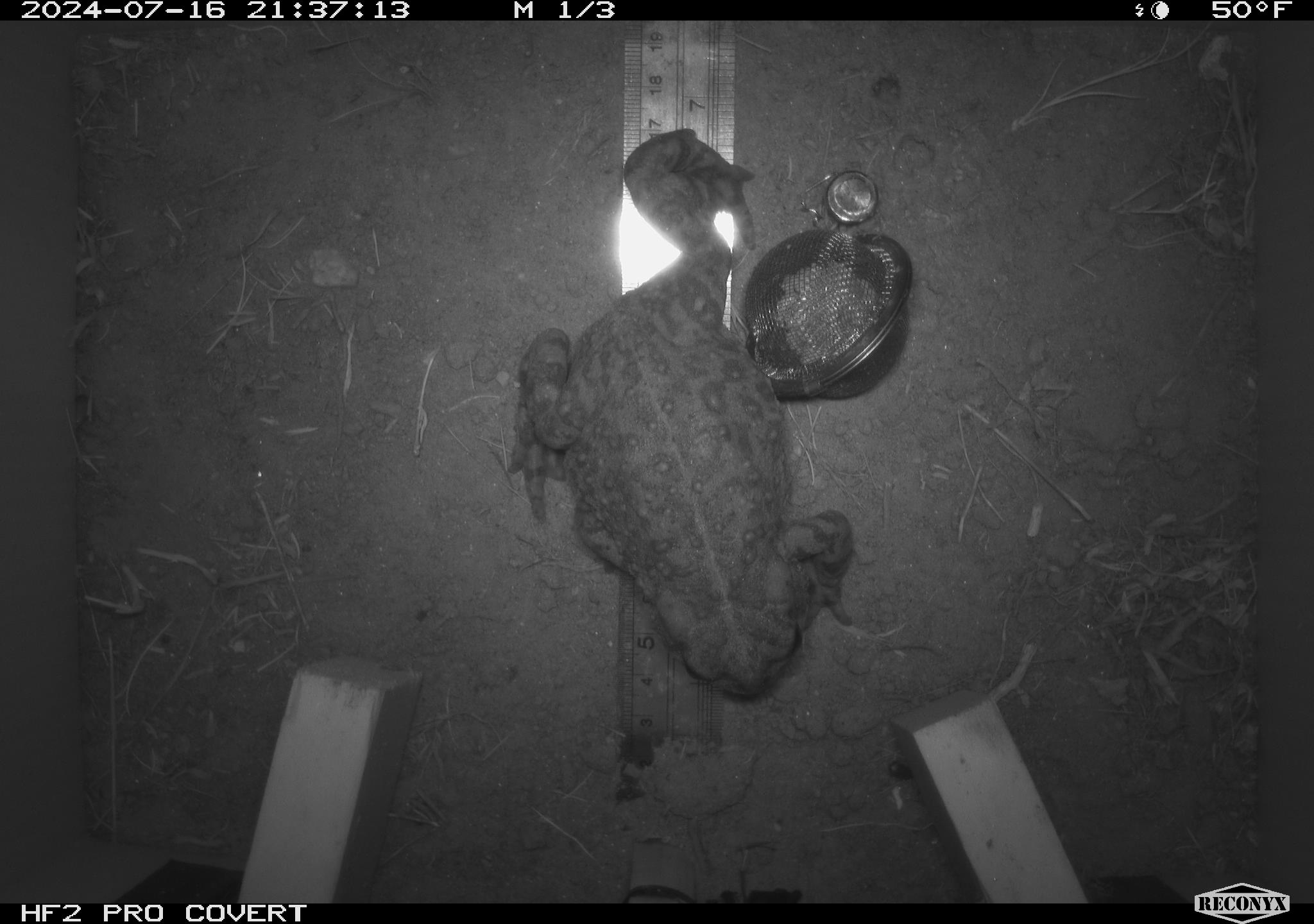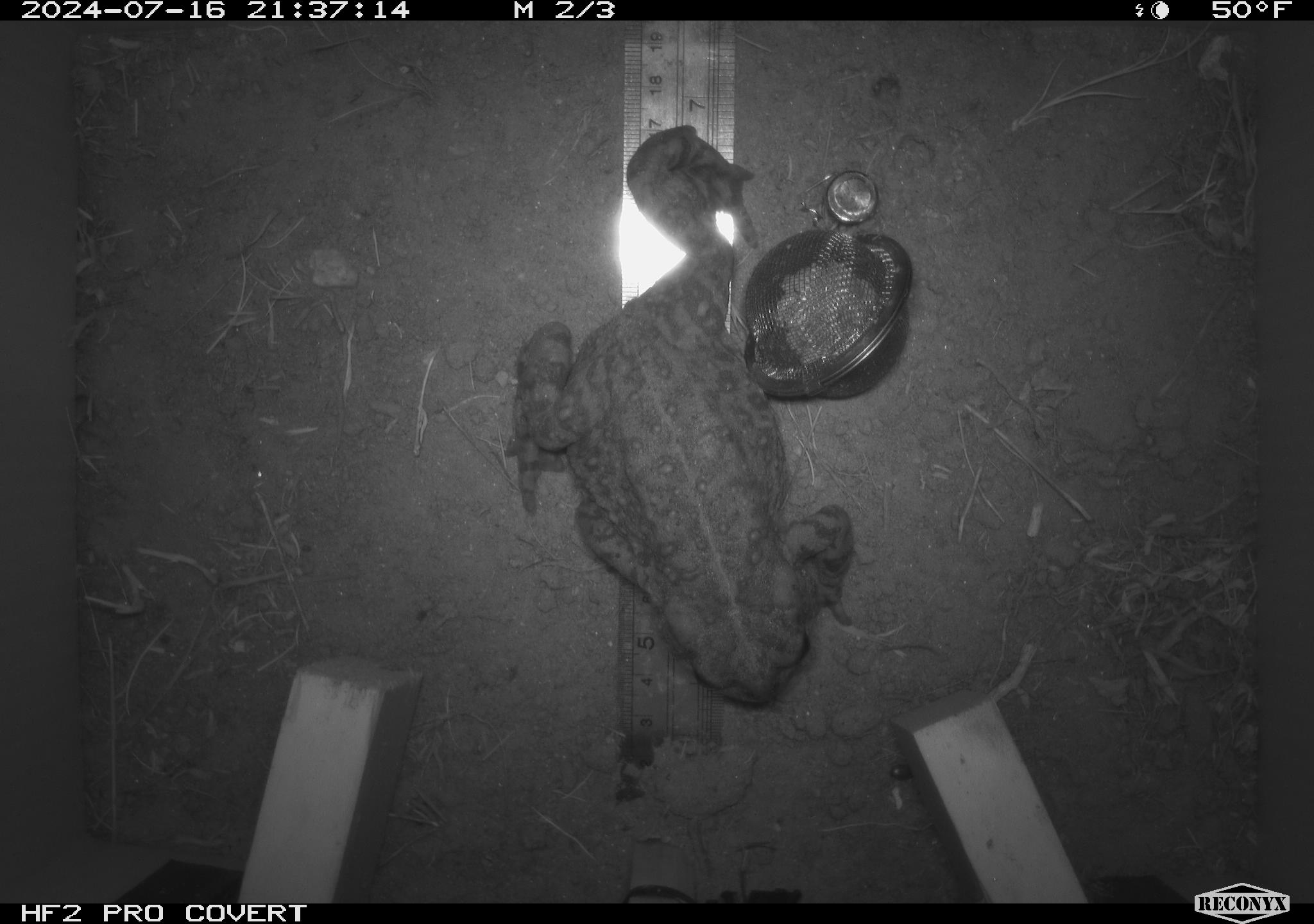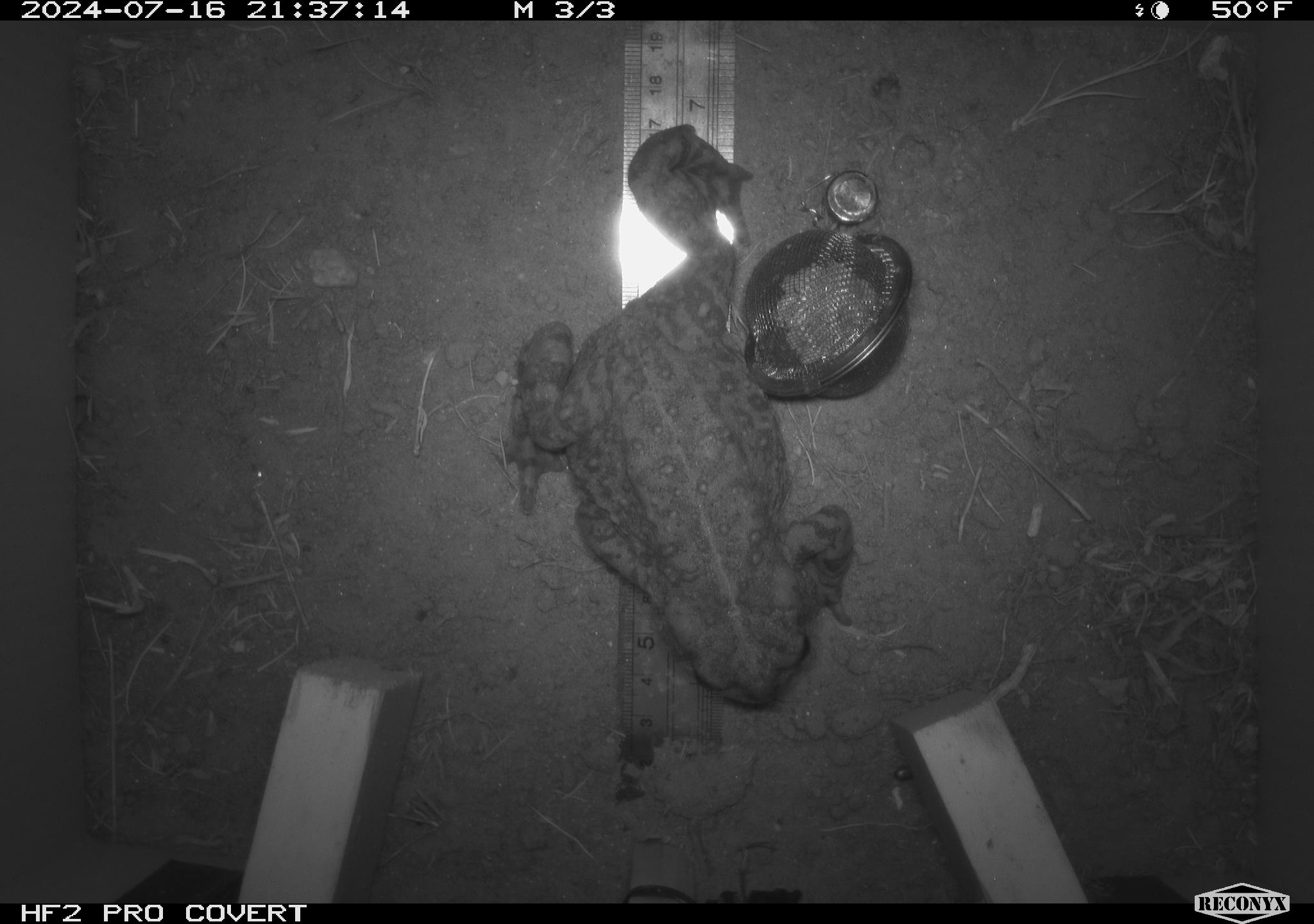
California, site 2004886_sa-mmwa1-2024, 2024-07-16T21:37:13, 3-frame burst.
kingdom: Animalia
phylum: Chordata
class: Amphibia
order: Anura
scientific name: Anura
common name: frogs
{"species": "frogs (Anura)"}